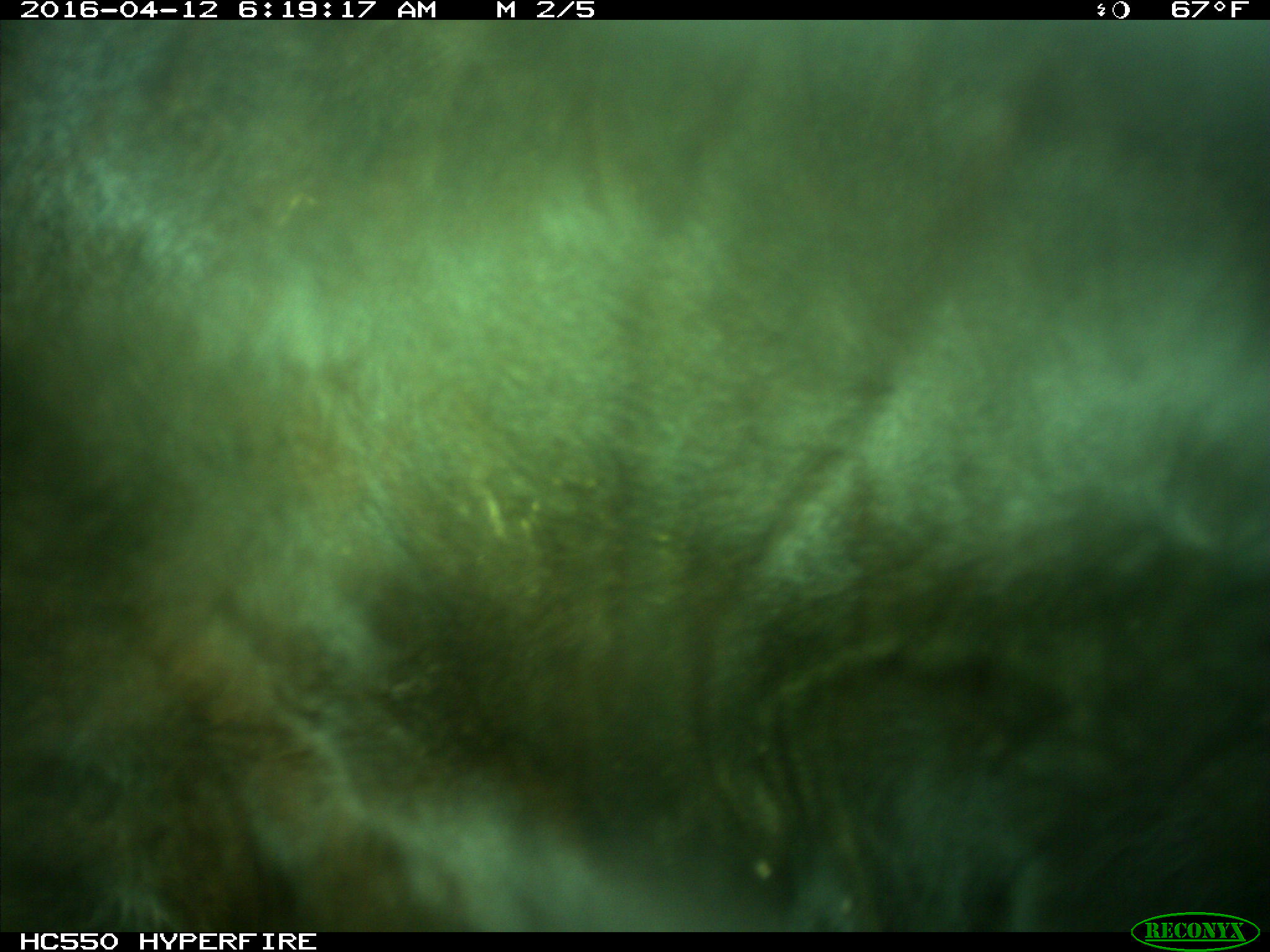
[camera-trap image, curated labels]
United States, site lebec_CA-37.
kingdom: Animalia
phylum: Chordata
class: Mammalia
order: Artiodactyla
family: Bovidae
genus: Bos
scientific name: Bos taurus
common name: domestic cow